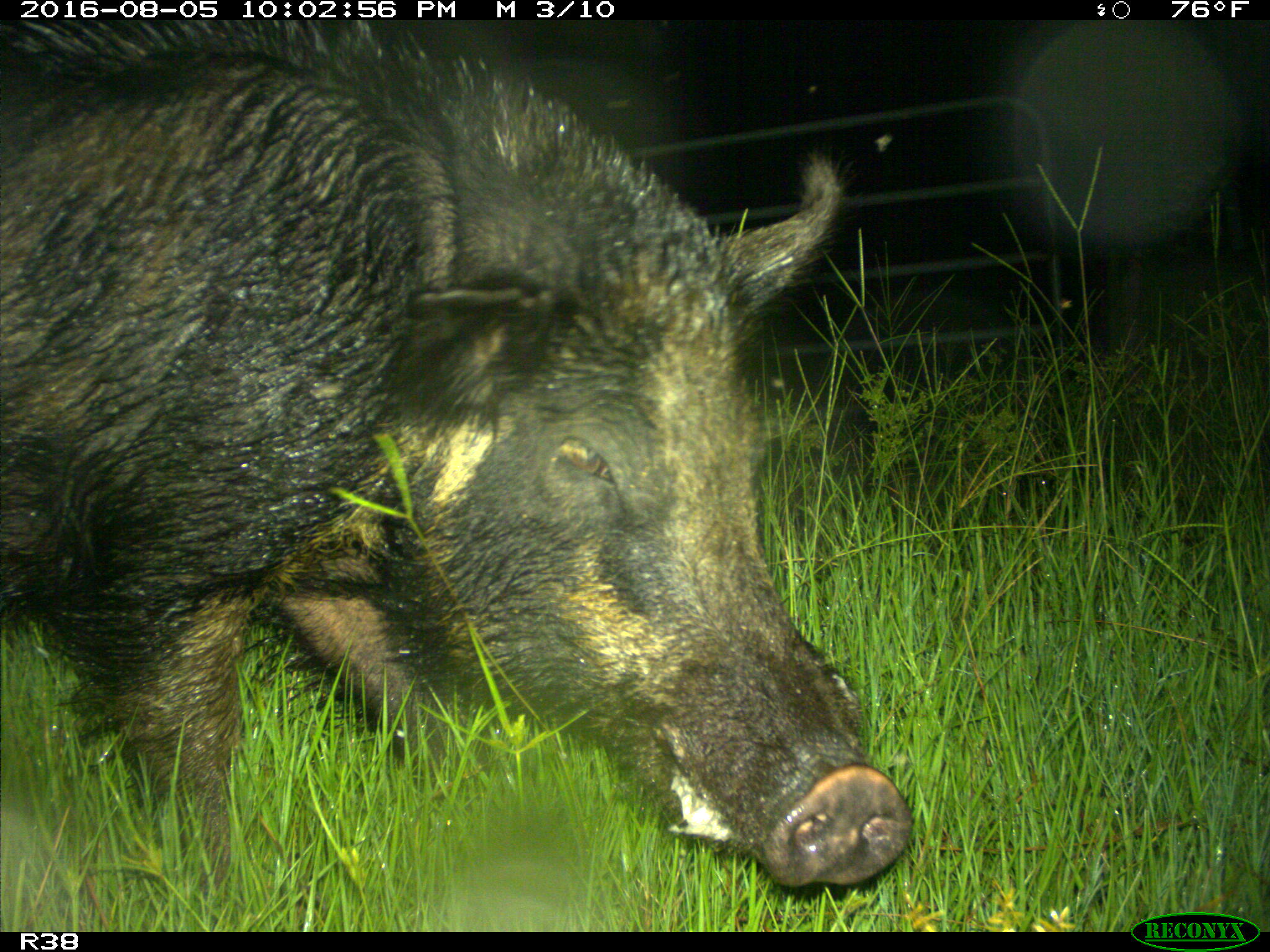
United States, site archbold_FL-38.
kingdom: Animalia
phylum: Chordata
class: Mammalia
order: Artiodactyla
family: Suidae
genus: Sus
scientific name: Sus scrofa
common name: wild boar